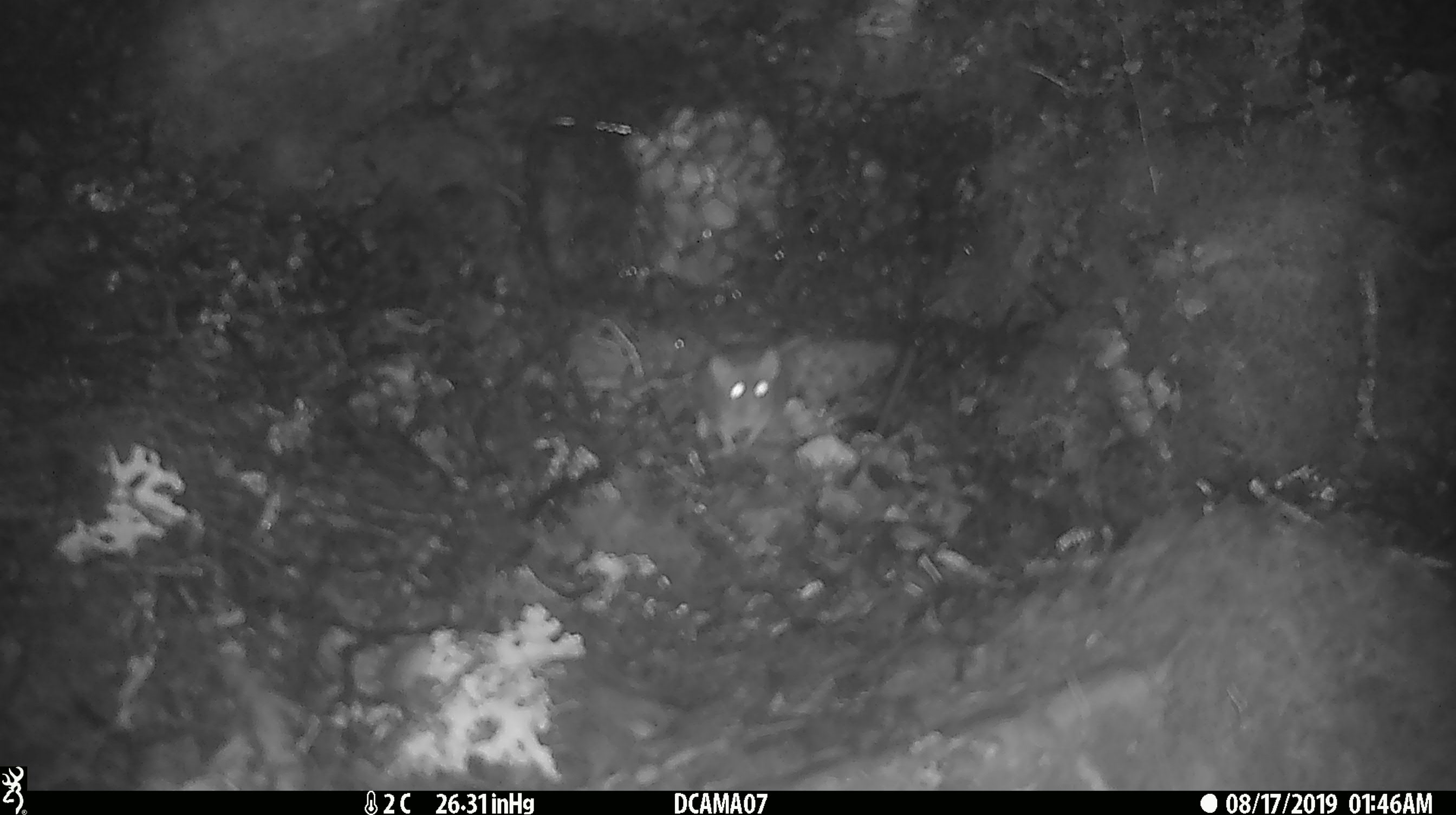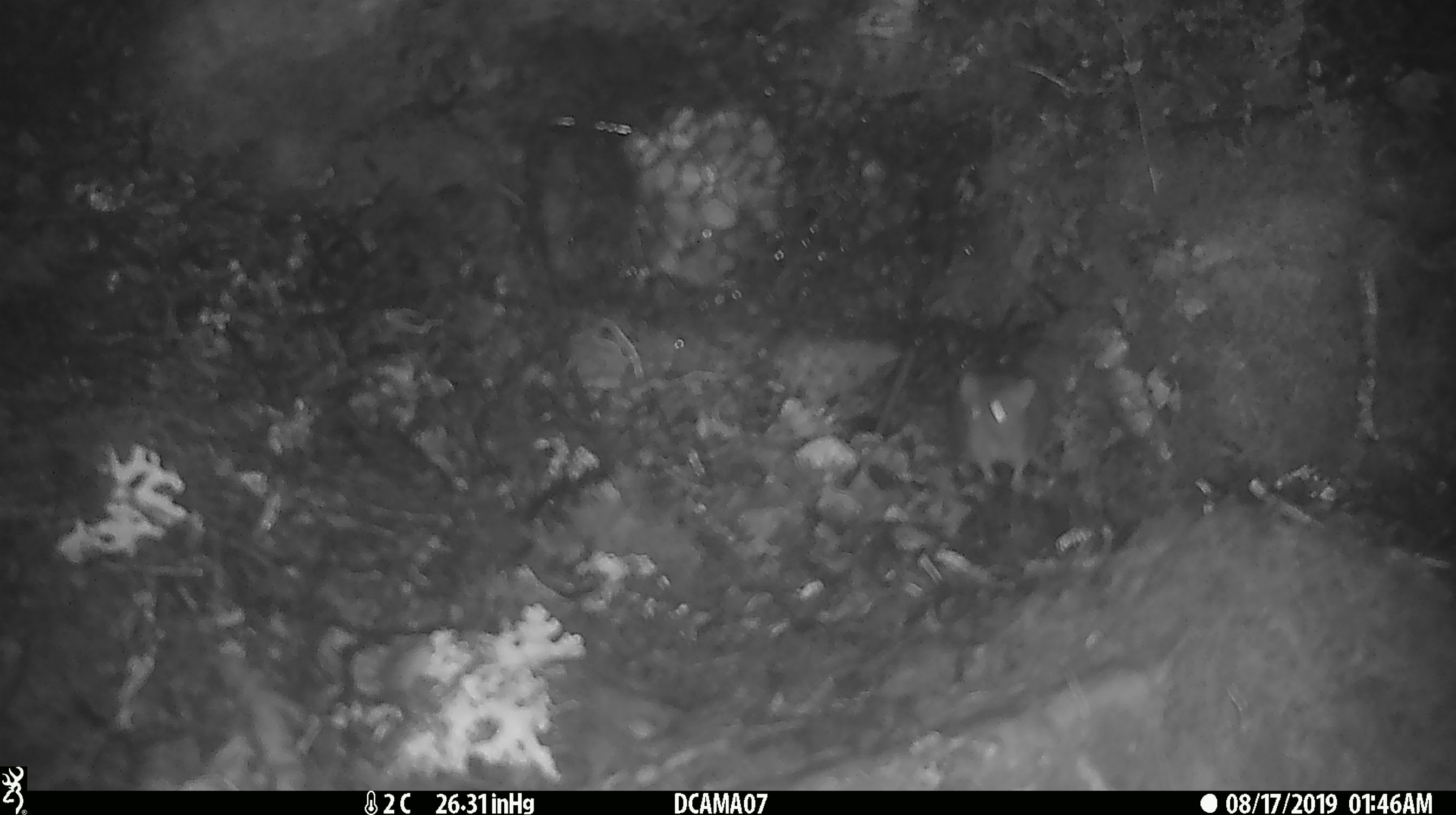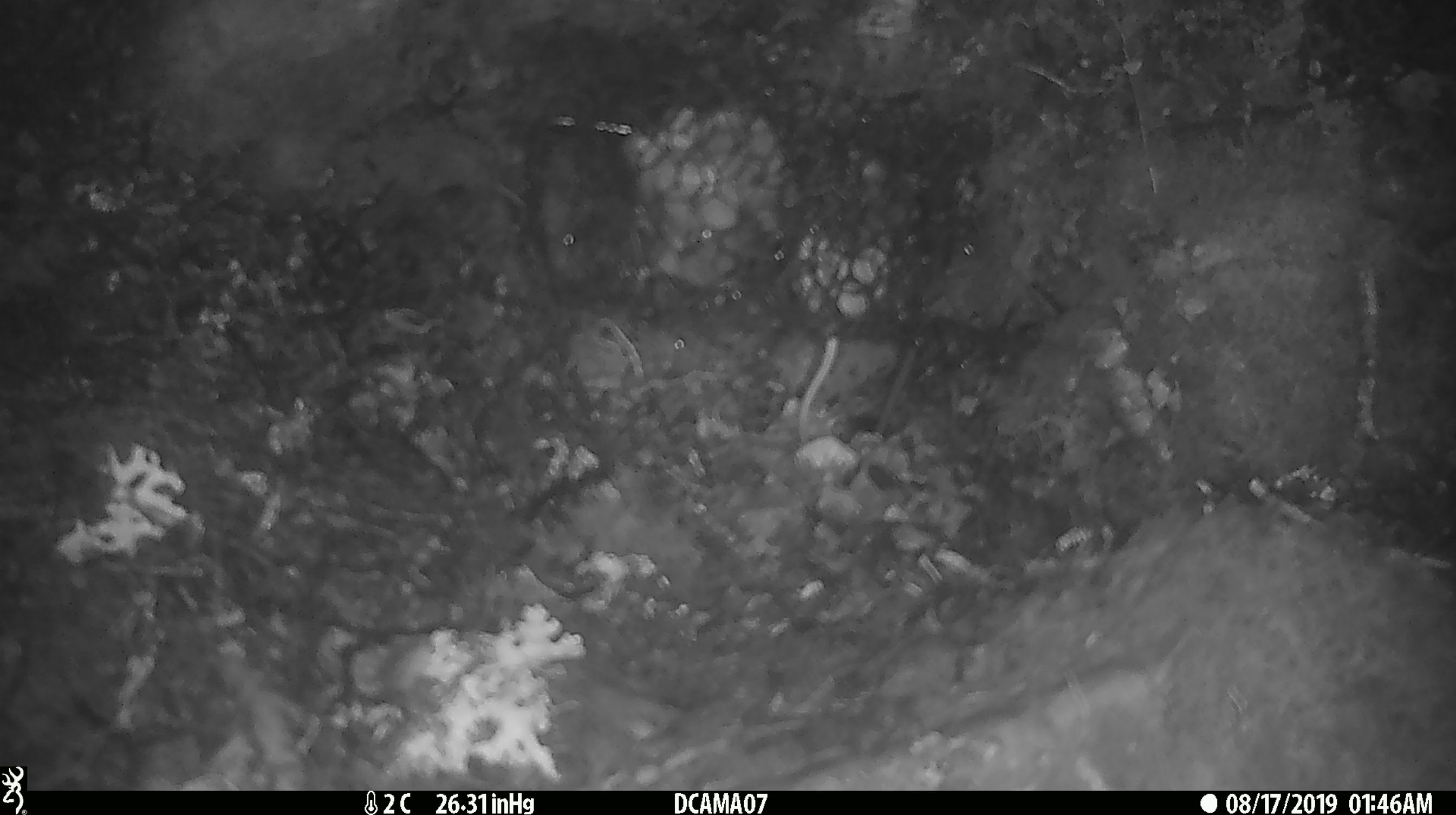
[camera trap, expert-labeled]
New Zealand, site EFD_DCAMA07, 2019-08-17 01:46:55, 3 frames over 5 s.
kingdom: Animalia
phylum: Chordata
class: Mammalia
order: Rodentia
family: Muridae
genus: Mus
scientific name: Mus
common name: mouse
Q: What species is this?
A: Mouse (Mus).